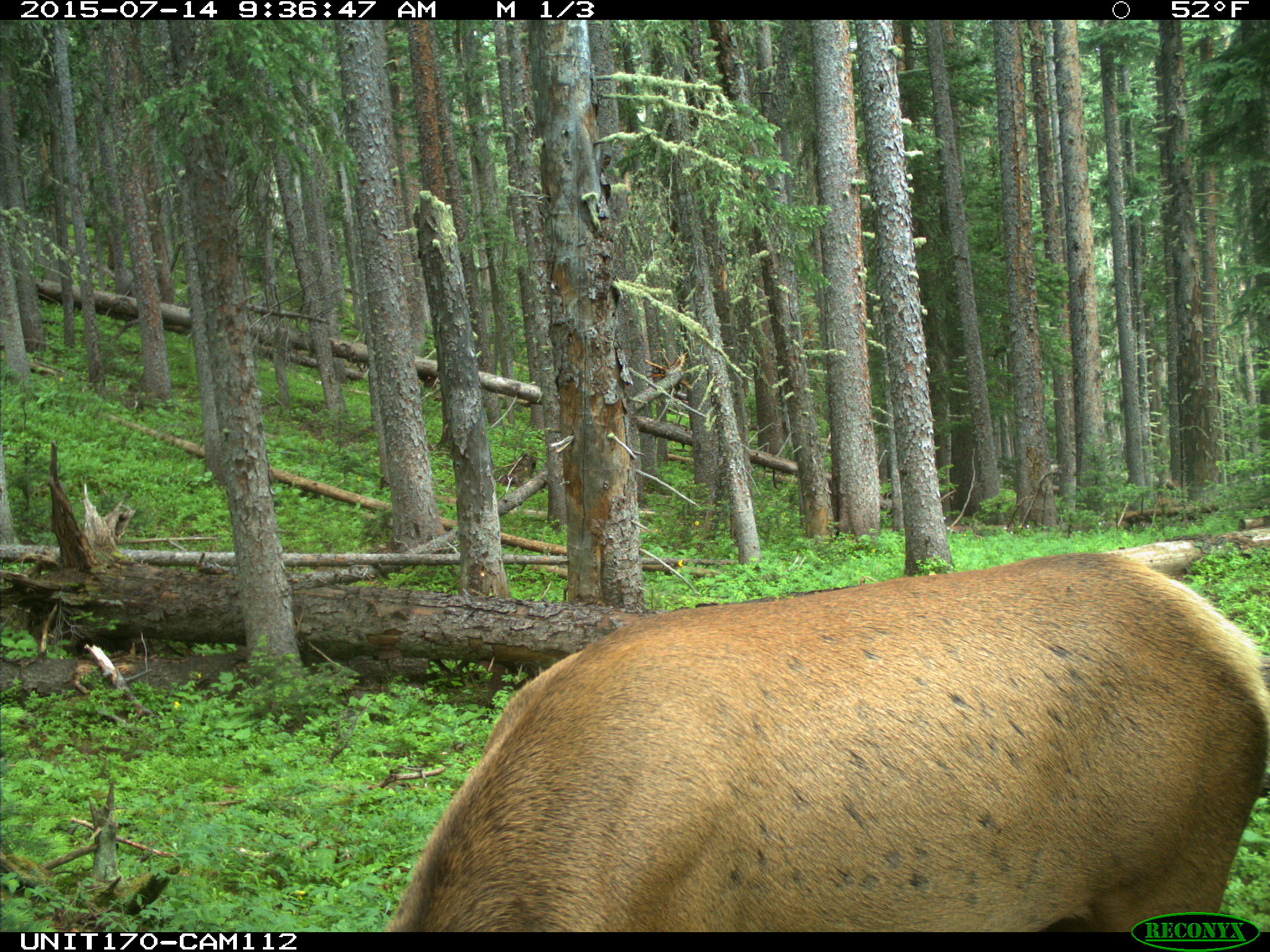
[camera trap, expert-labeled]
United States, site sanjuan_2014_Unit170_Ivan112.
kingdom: Animalia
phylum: Chordata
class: Mammalia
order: Artiodactyla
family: Cervidae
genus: Cervus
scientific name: Cervus elaphus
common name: red deer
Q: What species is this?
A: Cervus elaphus (red deer).